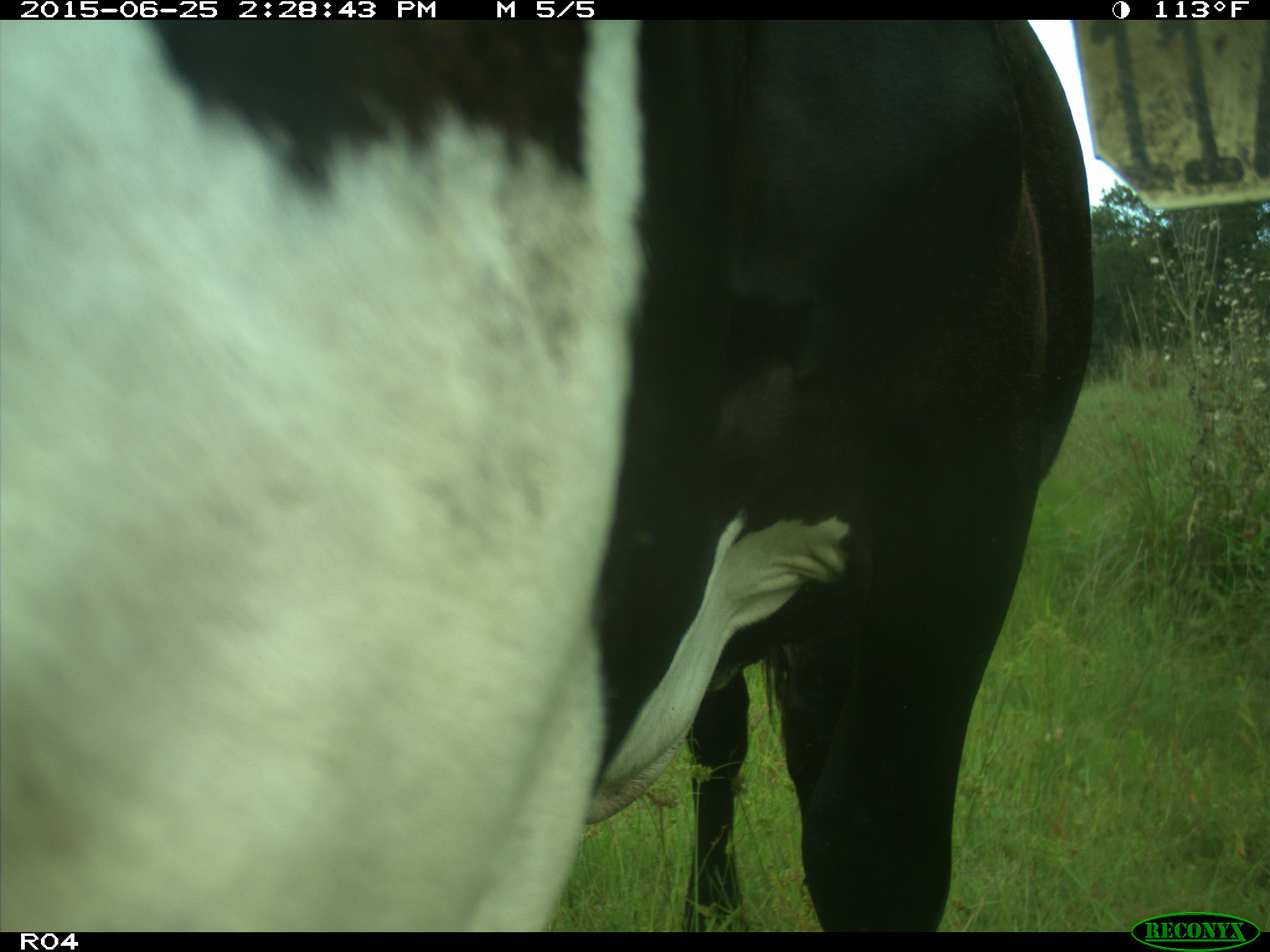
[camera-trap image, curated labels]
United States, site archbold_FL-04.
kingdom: Animalia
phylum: Chordata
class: Mammalia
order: Artiodactyla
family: Bovidae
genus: Bos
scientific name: Bos taurus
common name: domestic cow